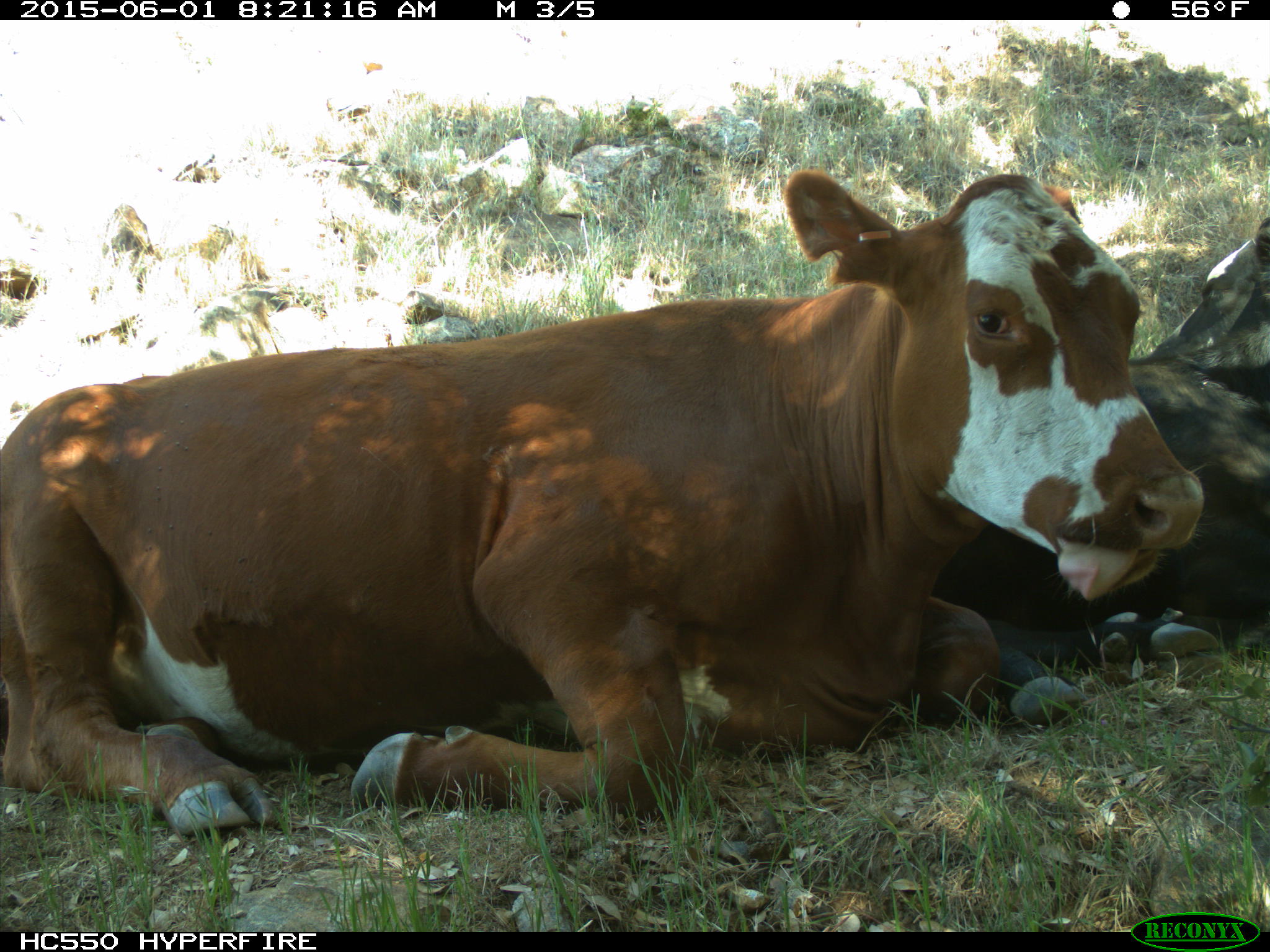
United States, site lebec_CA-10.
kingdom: Animalia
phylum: Chordata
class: Mammalia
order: Artiodactyla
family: Bovidae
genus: Bos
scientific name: Bos taurus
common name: domestic cow